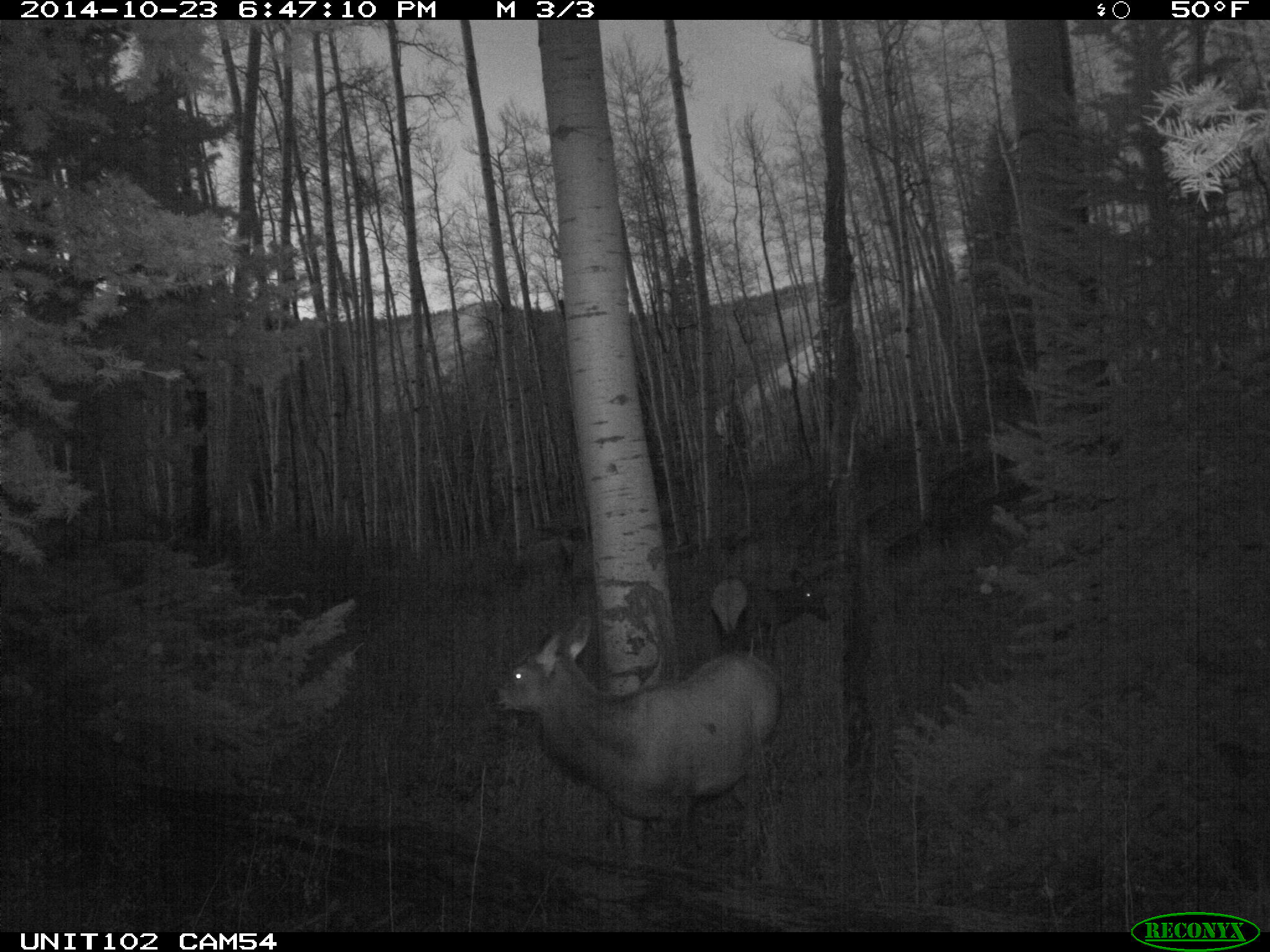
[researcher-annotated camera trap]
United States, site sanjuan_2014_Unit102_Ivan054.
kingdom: Animalia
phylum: Chordata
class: Mammalia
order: Artiodactyla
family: Cervidae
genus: Cervus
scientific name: Cervus elaphus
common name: red deer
Cervus elaphus (red deer).